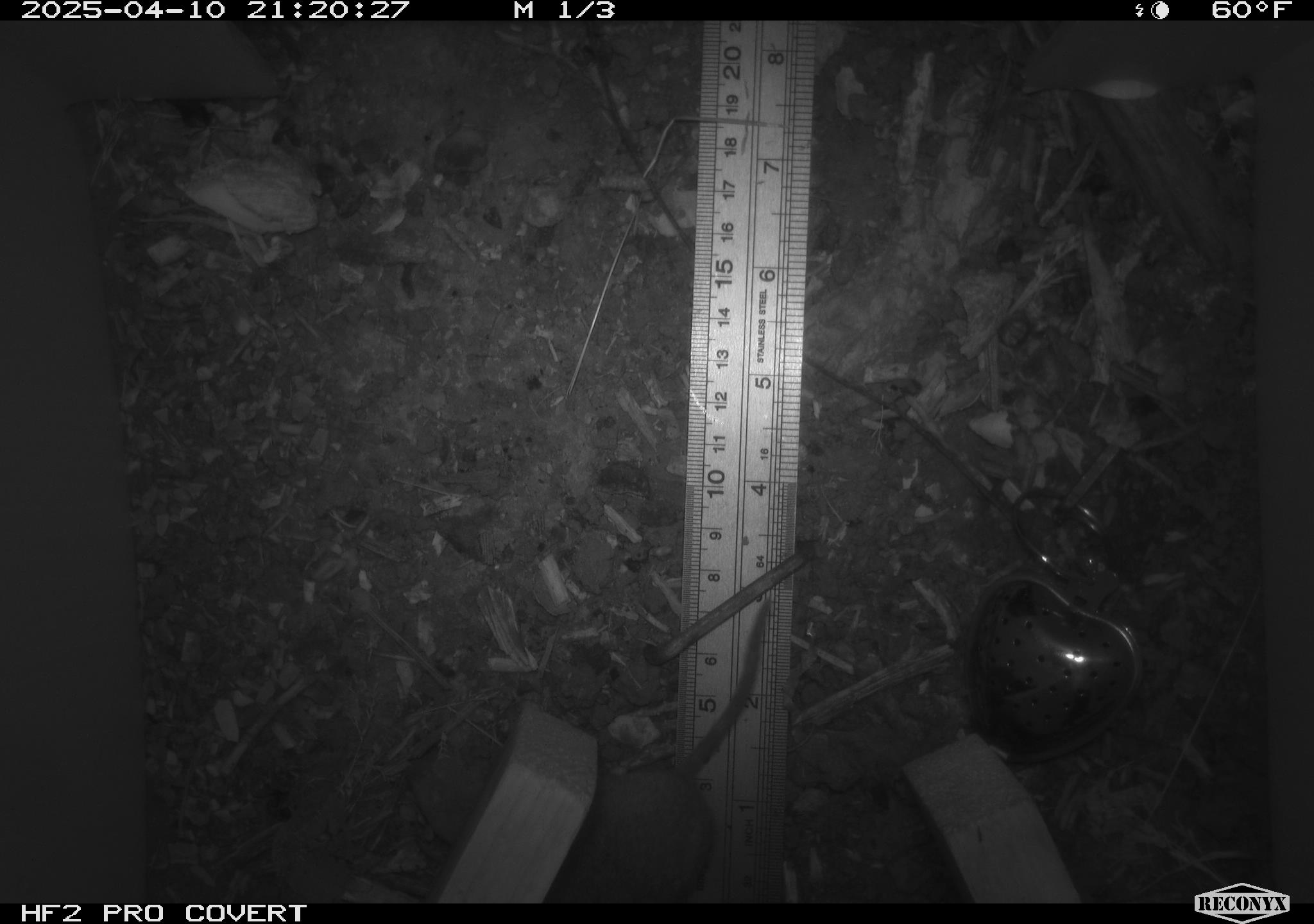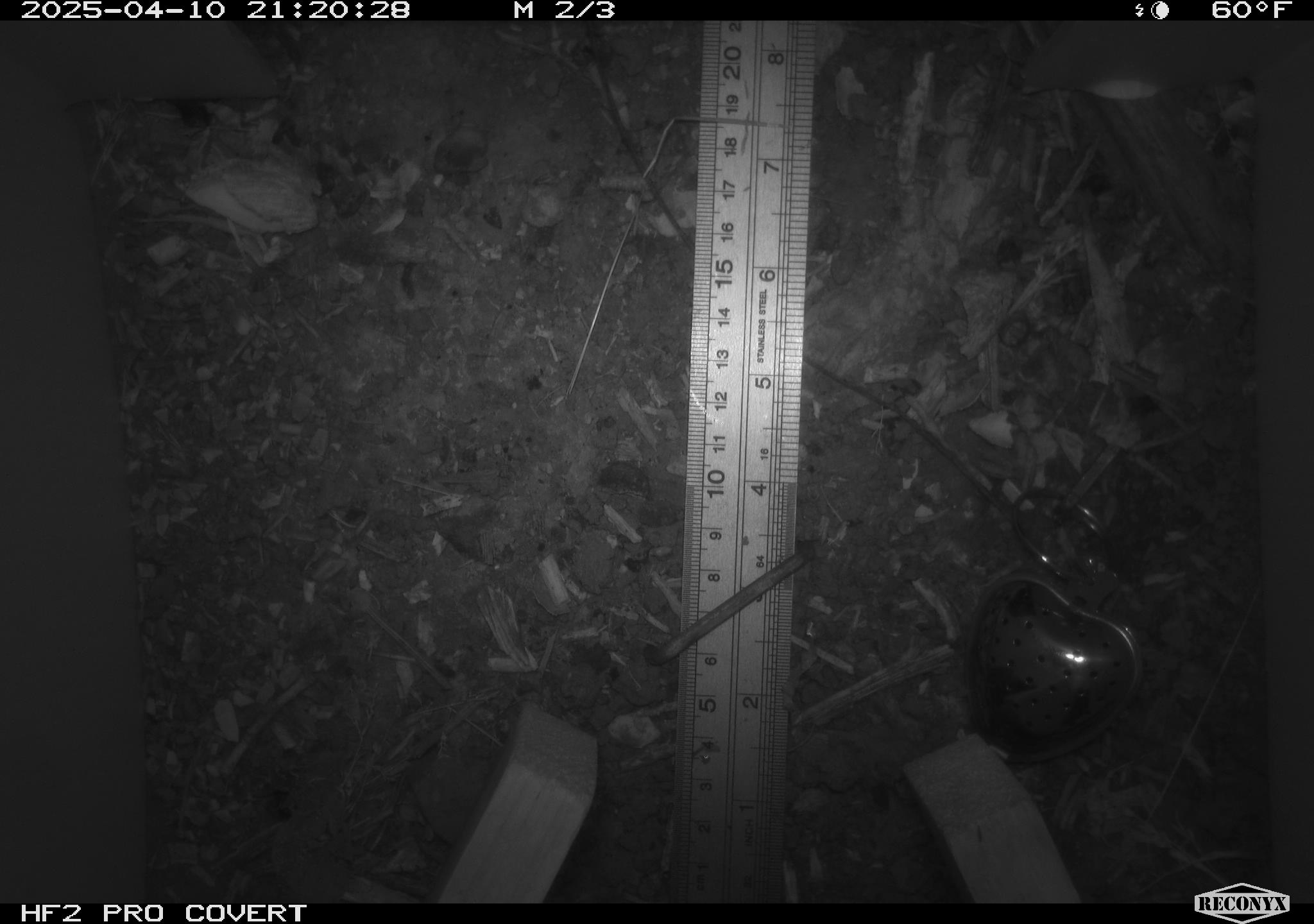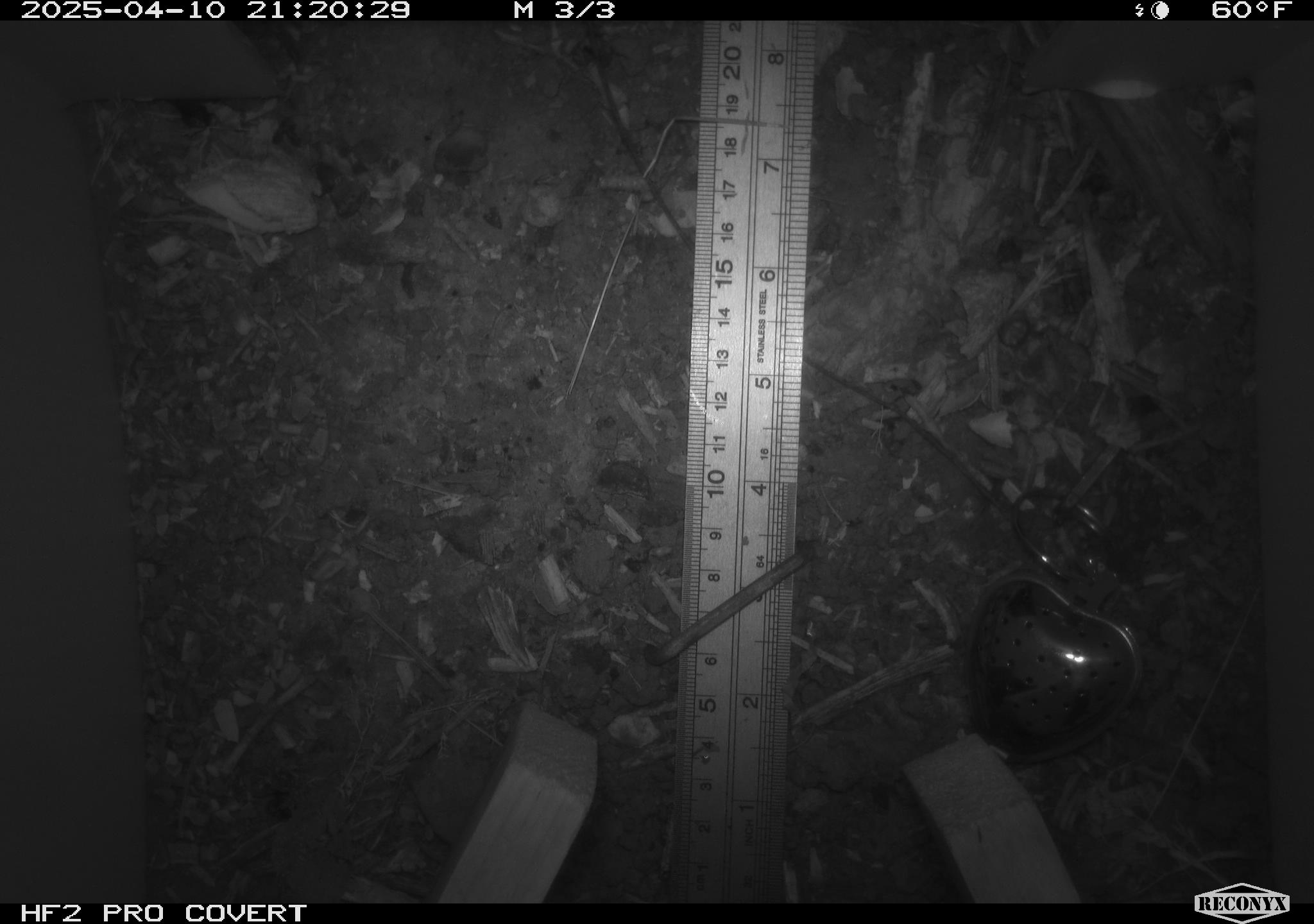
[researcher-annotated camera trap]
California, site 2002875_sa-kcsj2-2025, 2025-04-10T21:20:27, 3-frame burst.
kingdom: Animalia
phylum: Chordata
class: Mammalia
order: Rodentia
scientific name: Rodentia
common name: rodent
Rodent (Rodentia).